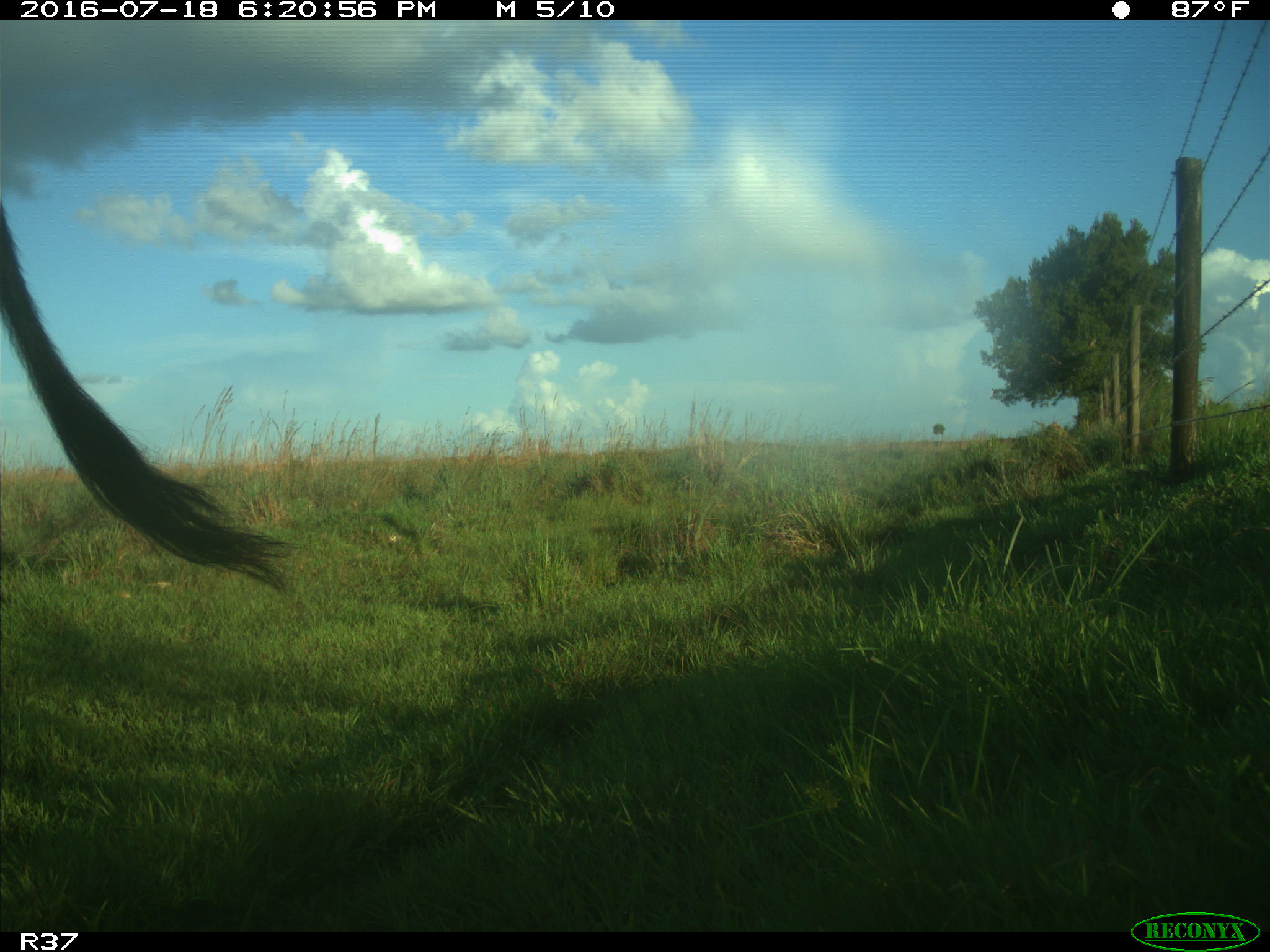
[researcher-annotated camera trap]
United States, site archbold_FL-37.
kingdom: Animalia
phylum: Chordata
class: Mammalia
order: Artiodactyla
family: Bovidae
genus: Bos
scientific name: Bos taurus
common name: domestic cow